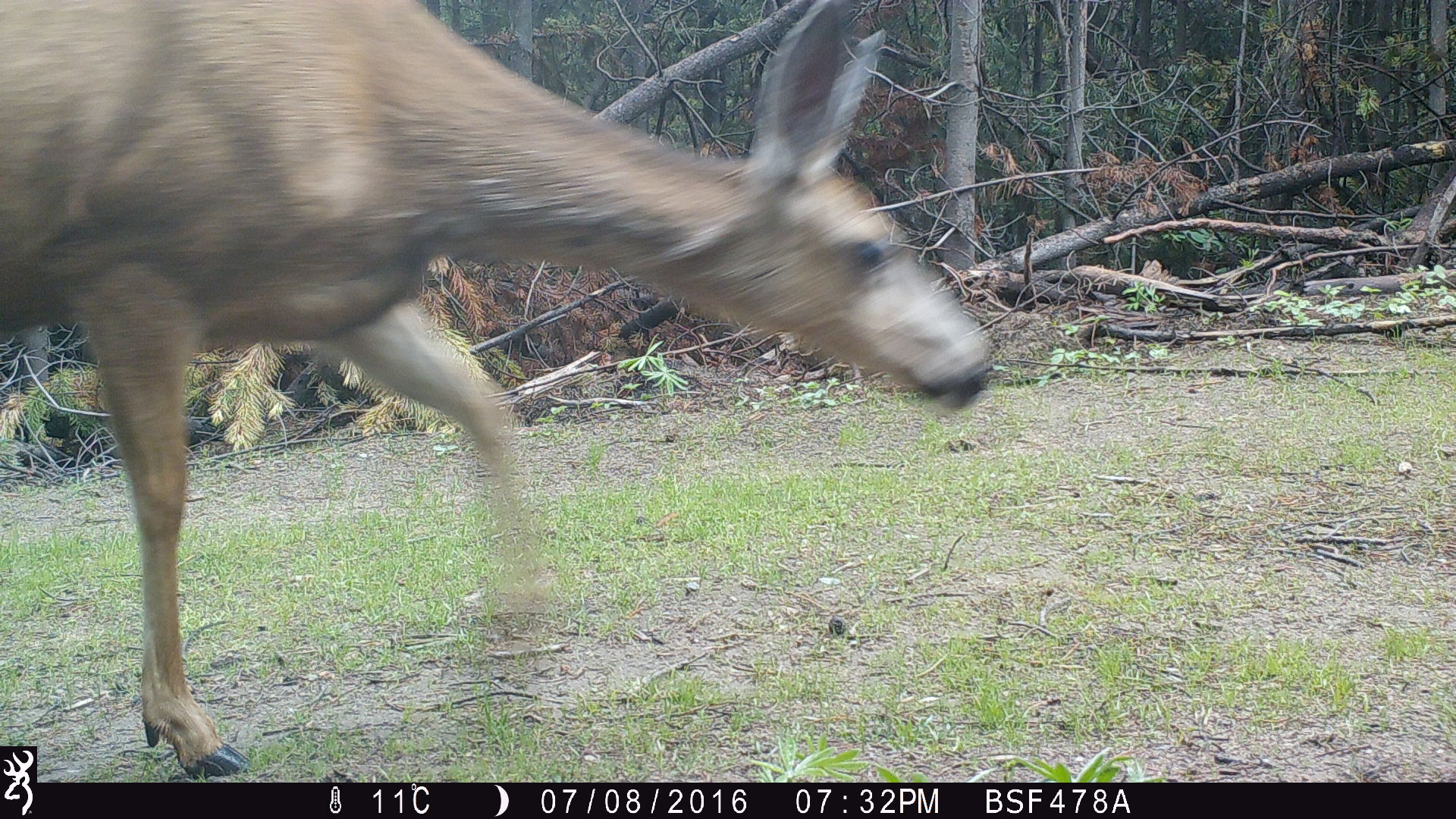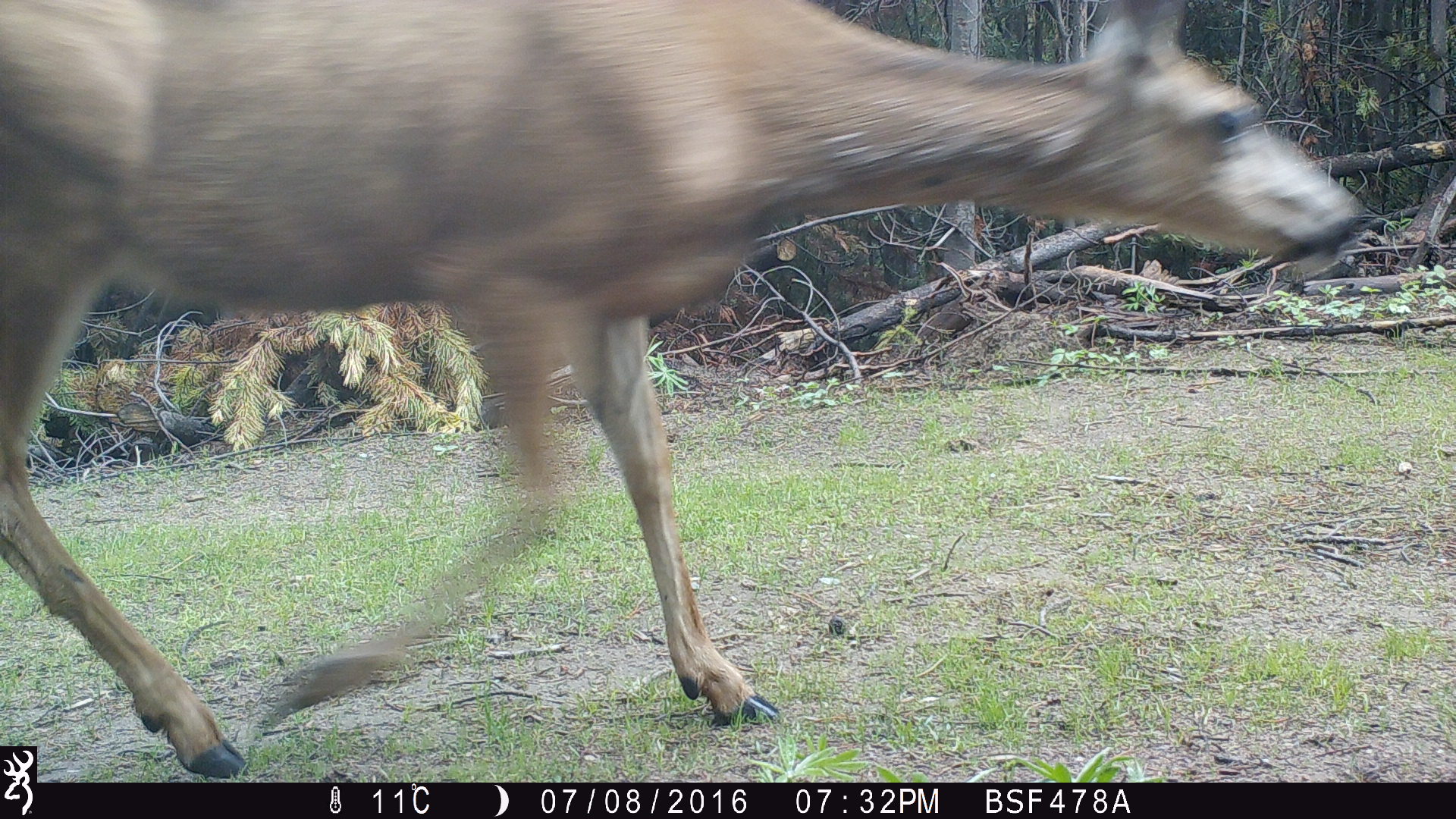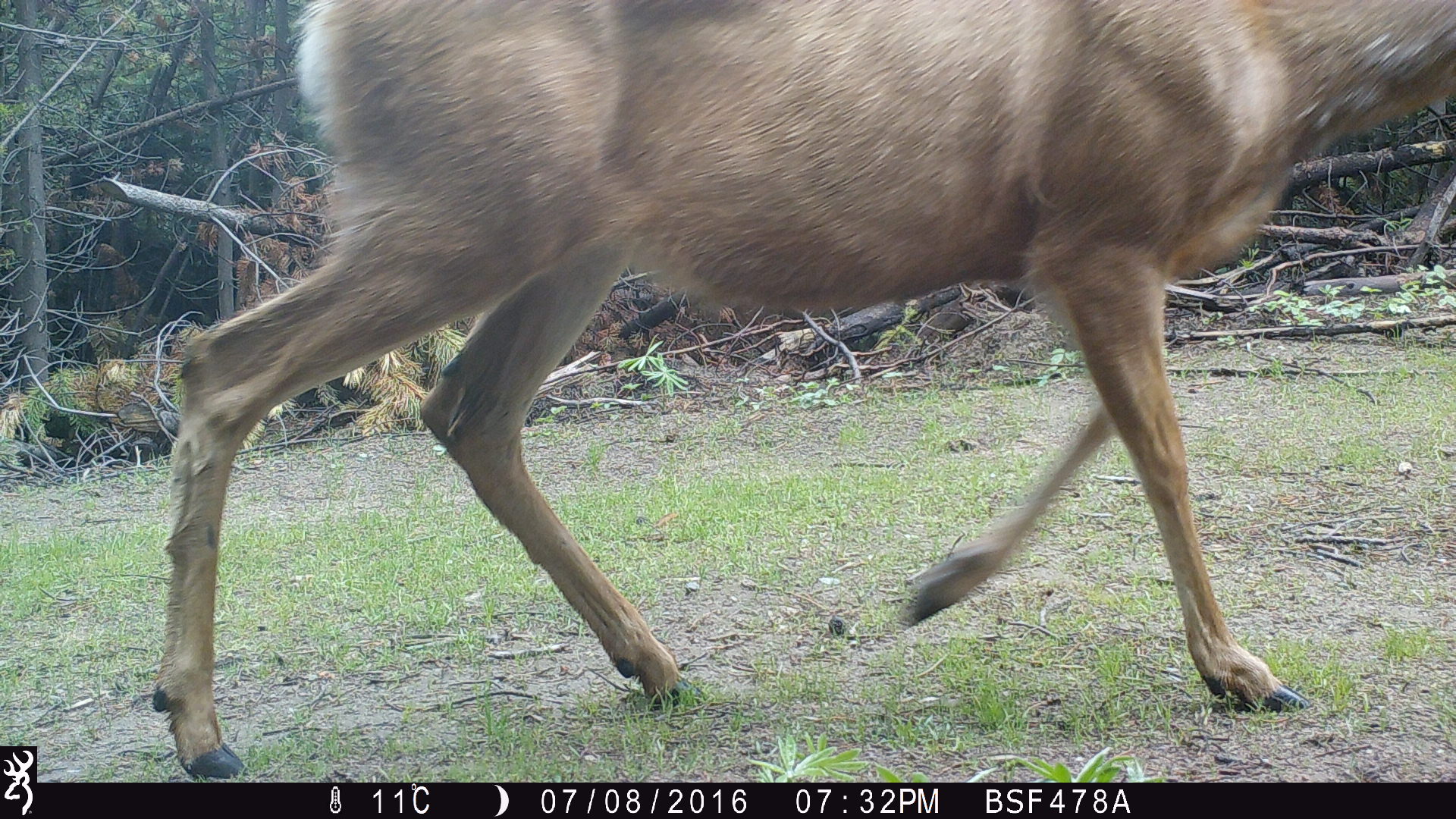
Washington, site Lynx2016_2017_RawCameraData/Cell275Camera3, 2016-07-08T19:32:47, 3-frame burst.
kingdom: Animalia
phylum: Chordata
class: Mammalia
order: Artiodactyla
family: Cervidae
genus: Odocoileus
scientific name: Odocoileus hemionus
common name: mule deer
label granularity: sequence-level